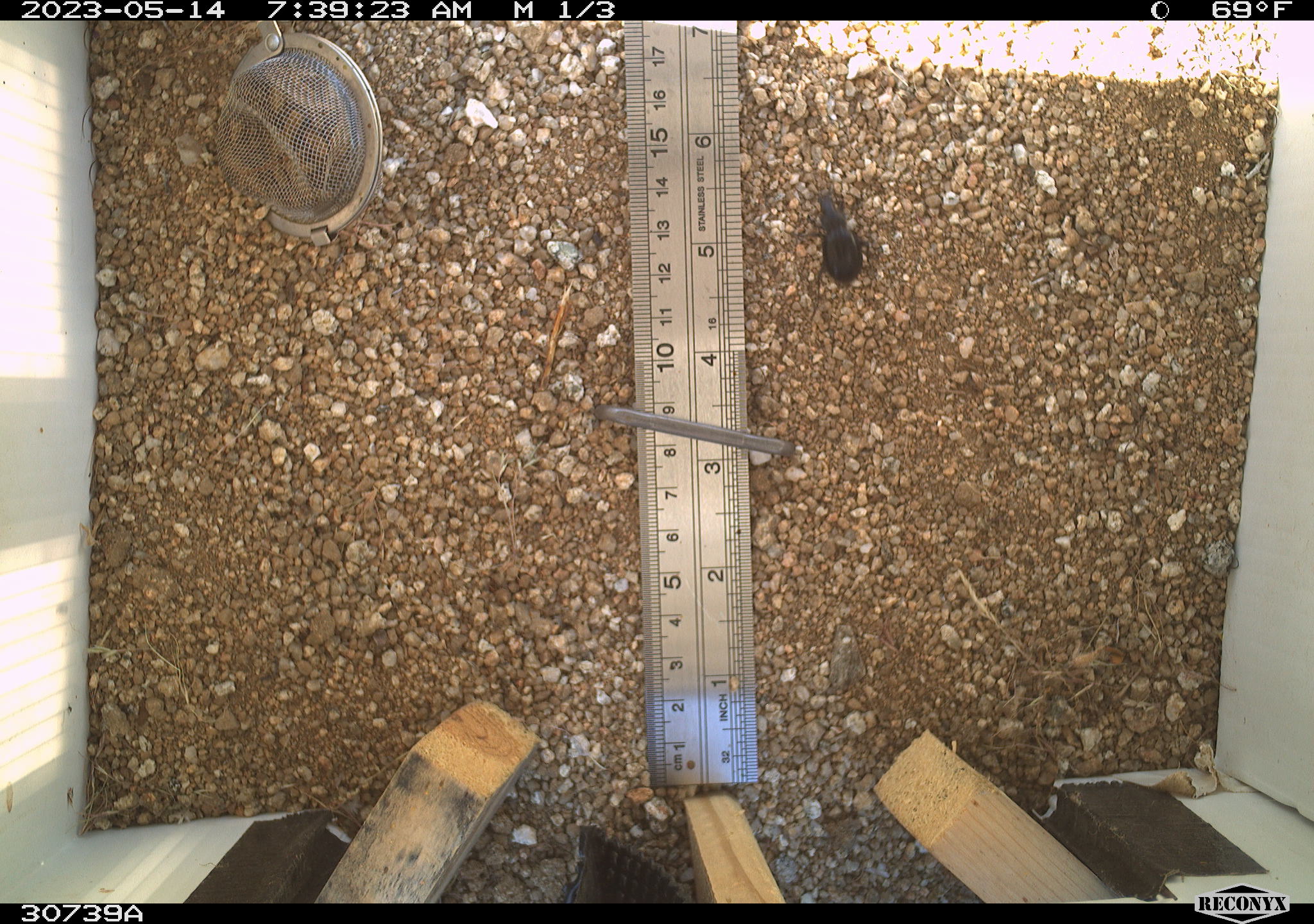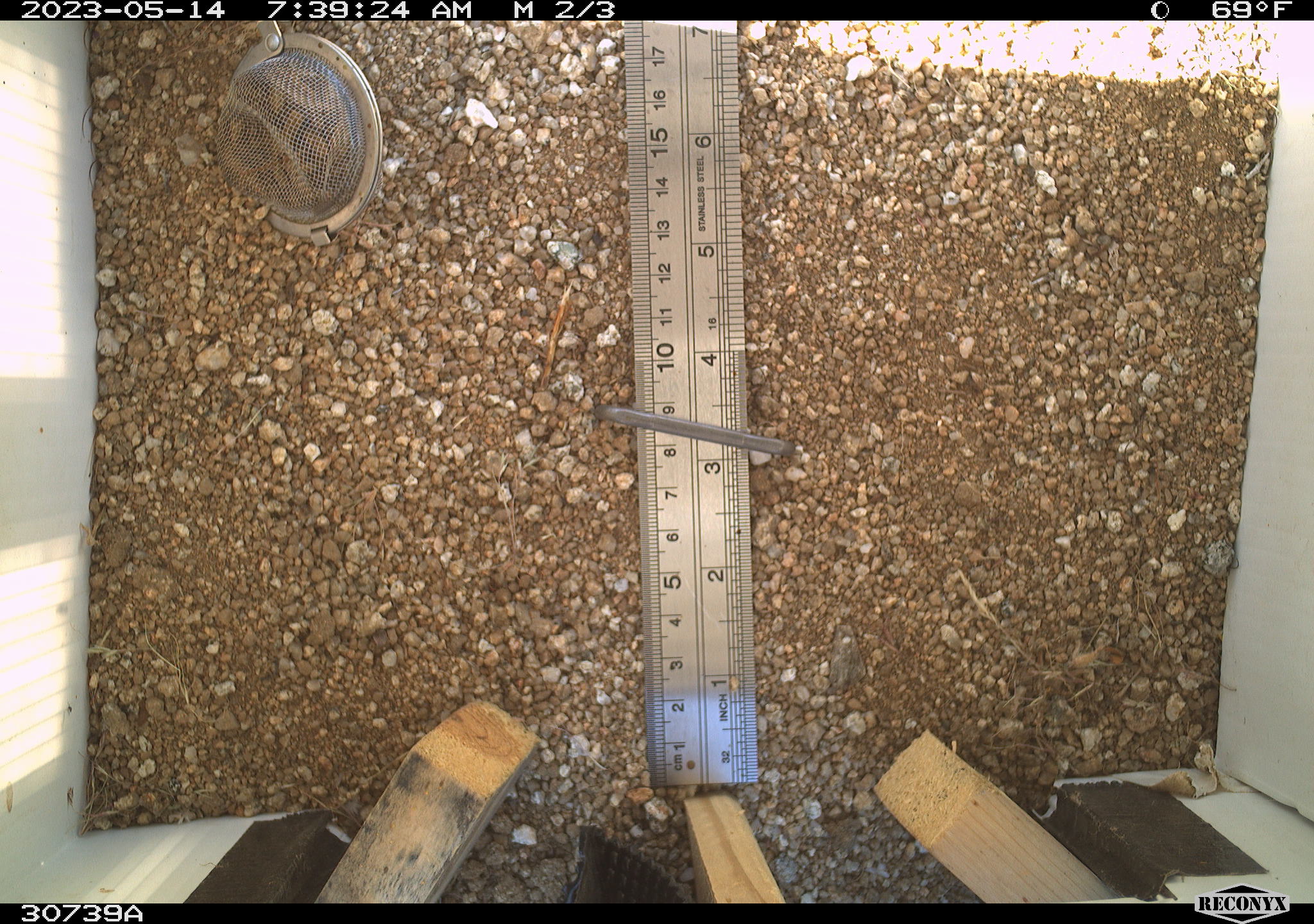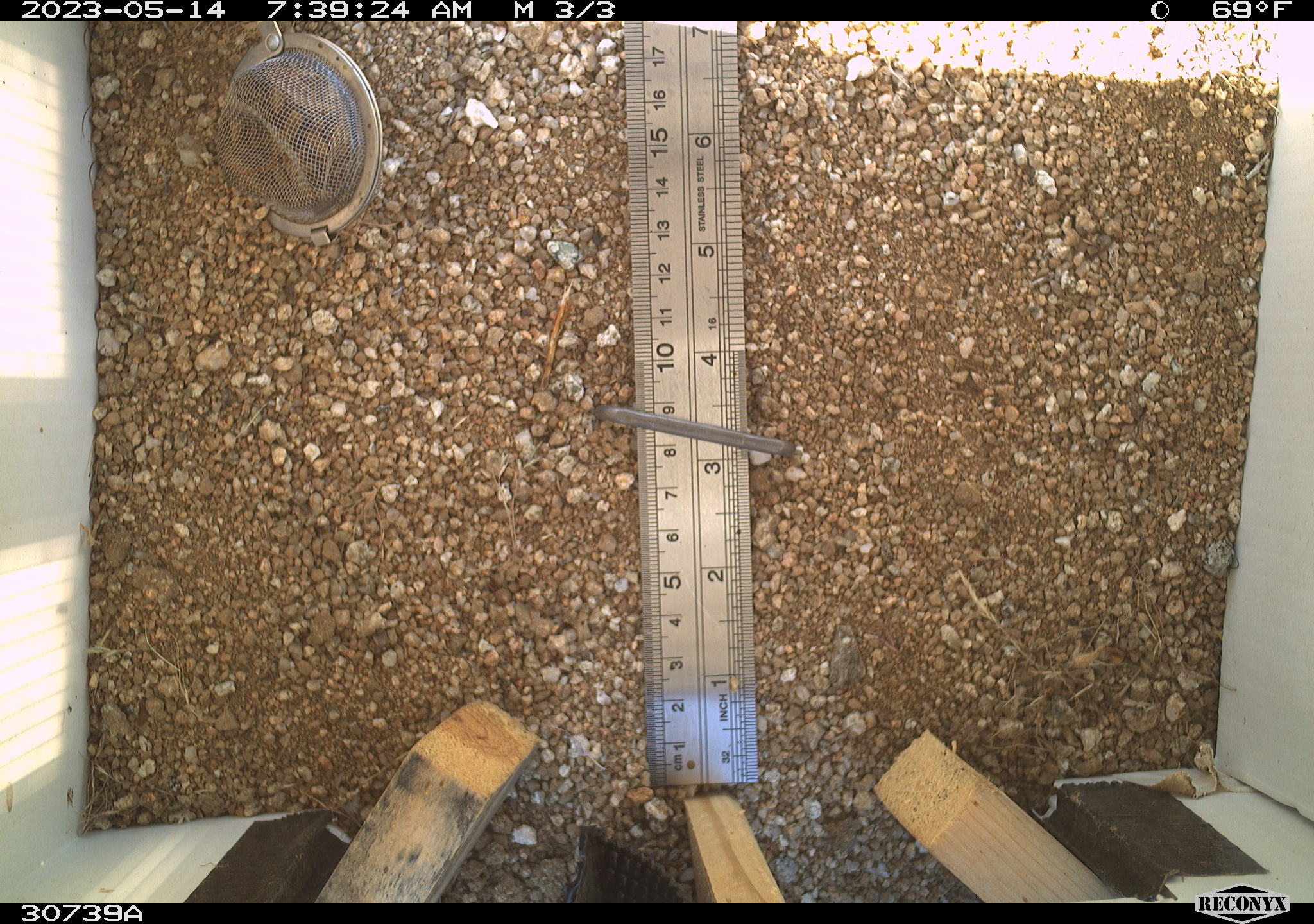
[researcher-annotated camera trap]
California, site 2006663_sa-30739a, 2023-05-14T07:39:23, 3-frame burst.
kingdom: Animalia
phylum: Arthropoda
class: Insecta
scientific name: Insecta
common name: insect